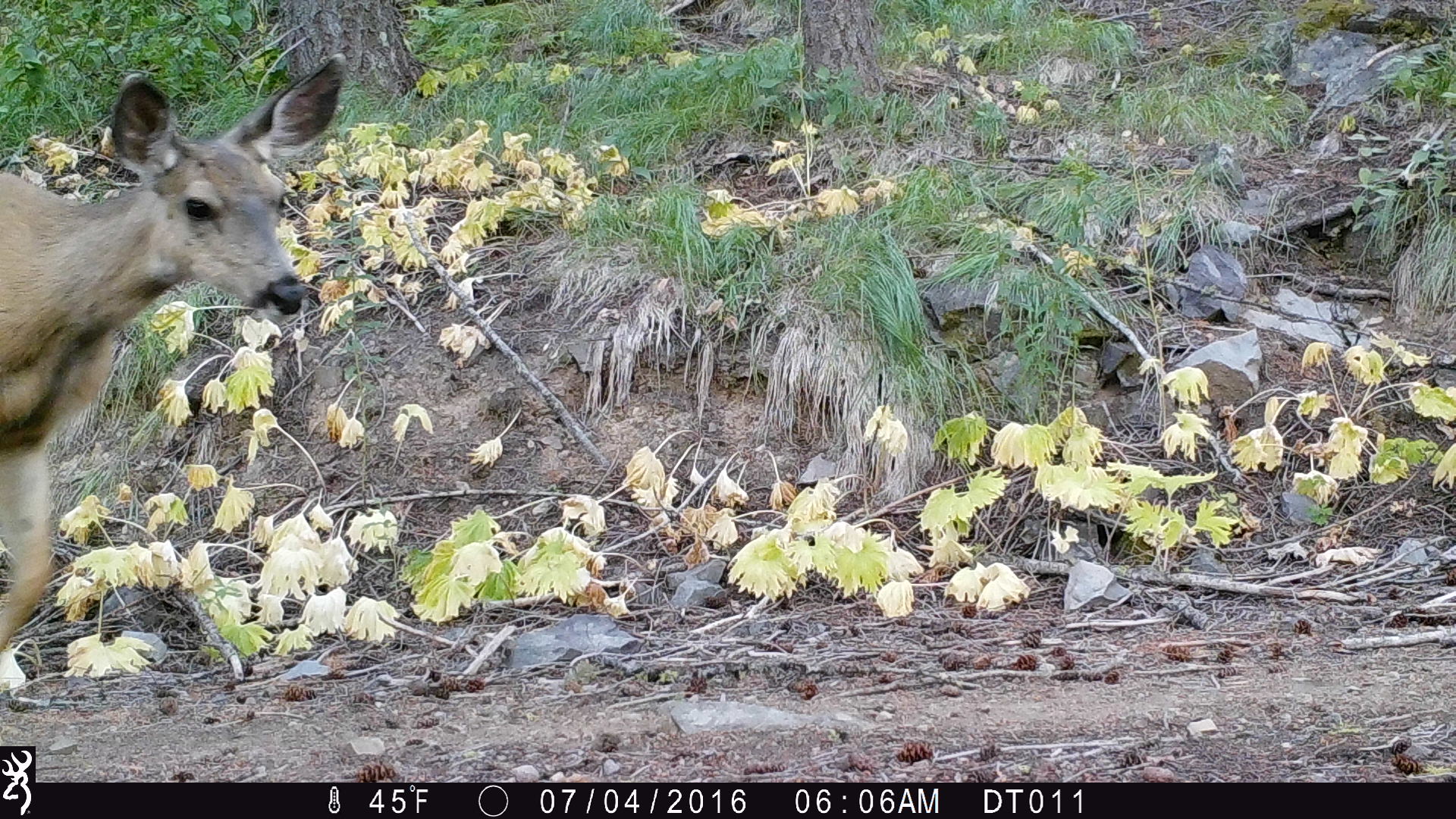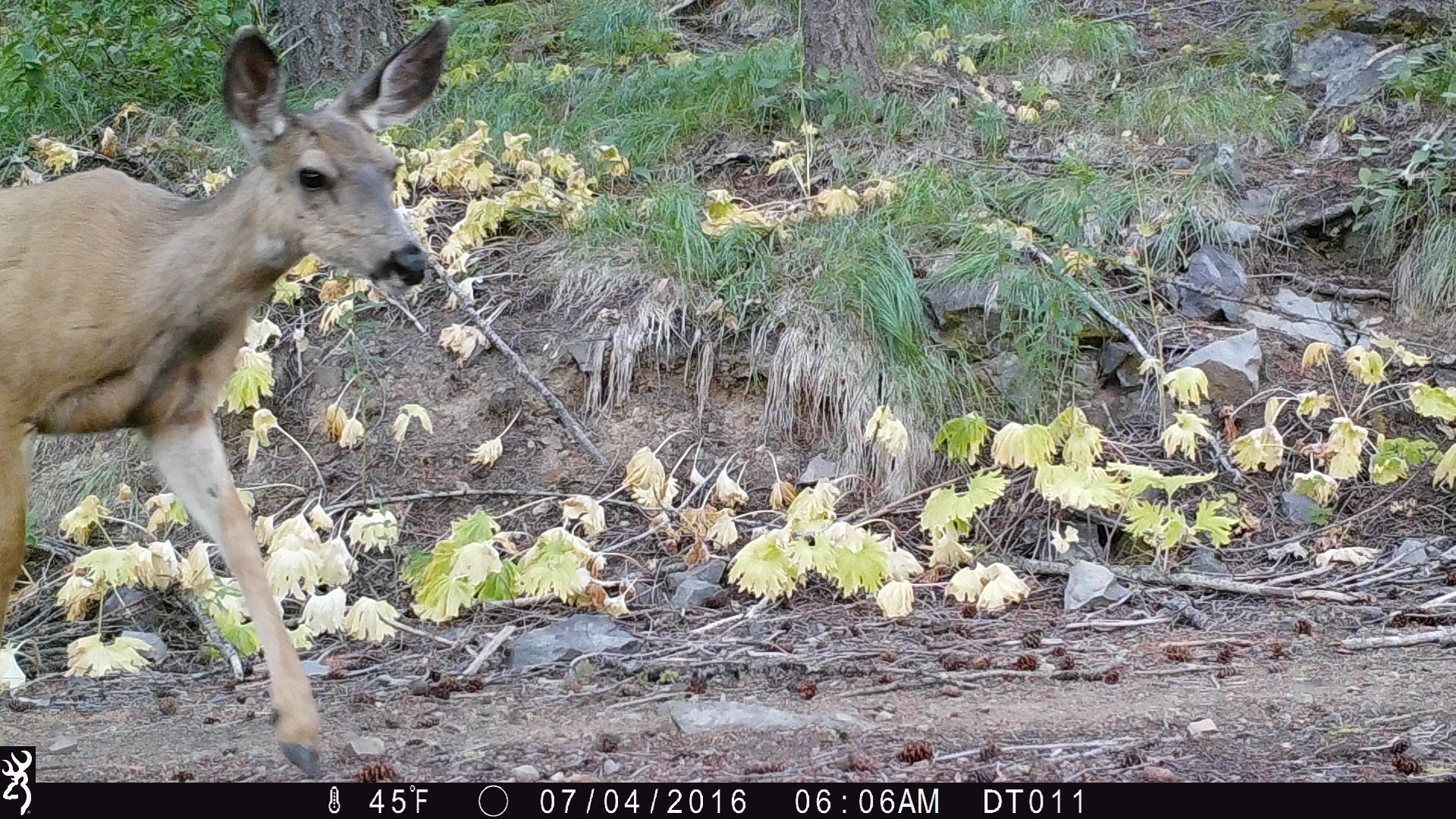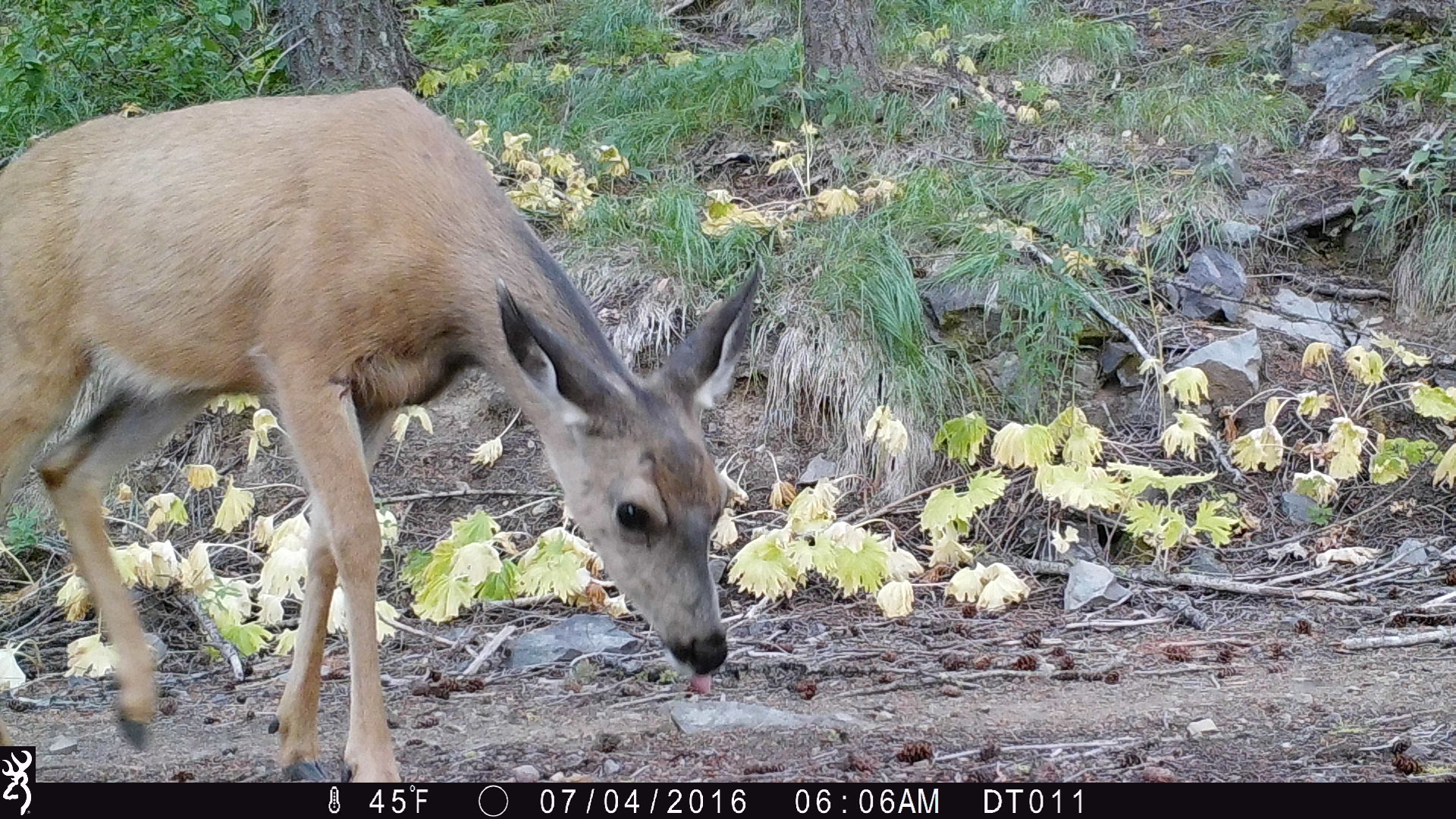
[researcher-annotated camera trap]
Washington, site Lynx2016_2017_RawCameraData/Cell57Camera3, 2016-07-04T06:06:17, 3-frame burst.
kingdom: Animalia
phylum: Chordata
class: Mammalia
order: Artiodactyla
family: Cervidae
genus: Odocoileus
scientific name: Odocoileus hemionus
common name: mule deer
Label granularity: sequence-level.